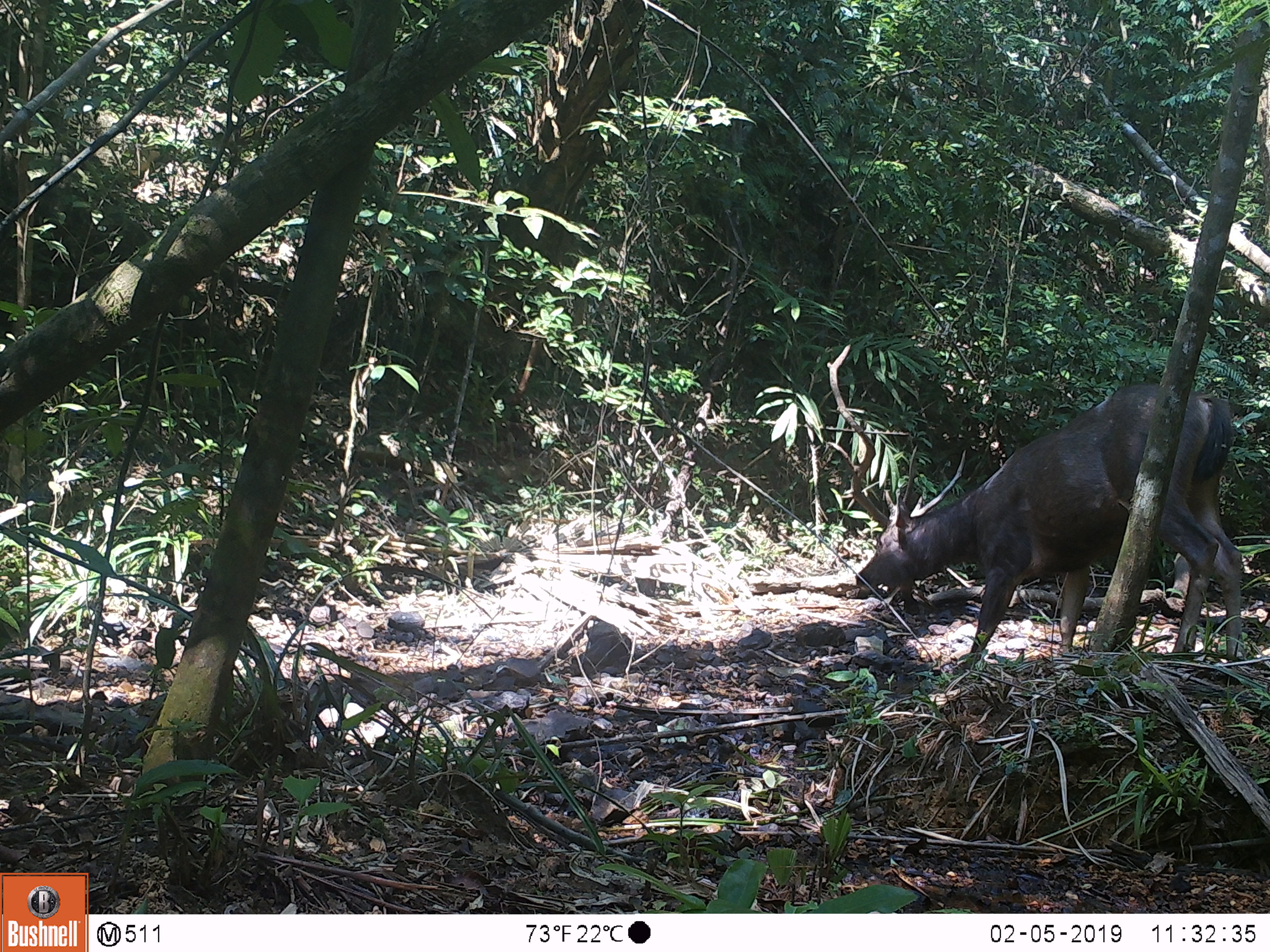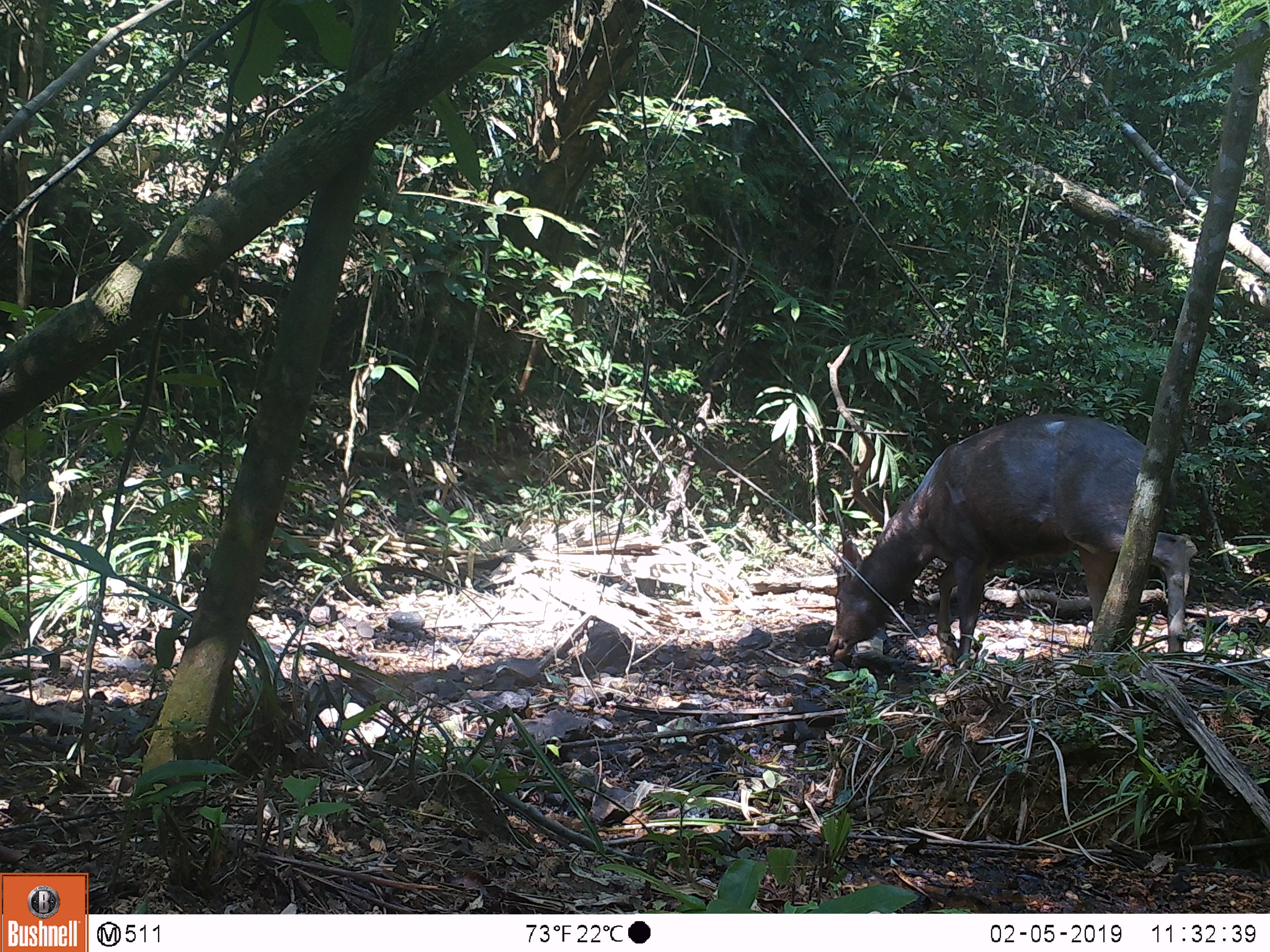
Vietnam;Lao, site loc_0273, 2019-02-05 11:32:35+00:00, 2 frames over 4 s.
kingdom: Animalia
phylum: Chordata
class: Mammalia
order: Artiodactyla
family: Cervidae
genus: Rusa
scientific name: Rusa unicolor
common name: sambar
Sambar (Rusa unicolor). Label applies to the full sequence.